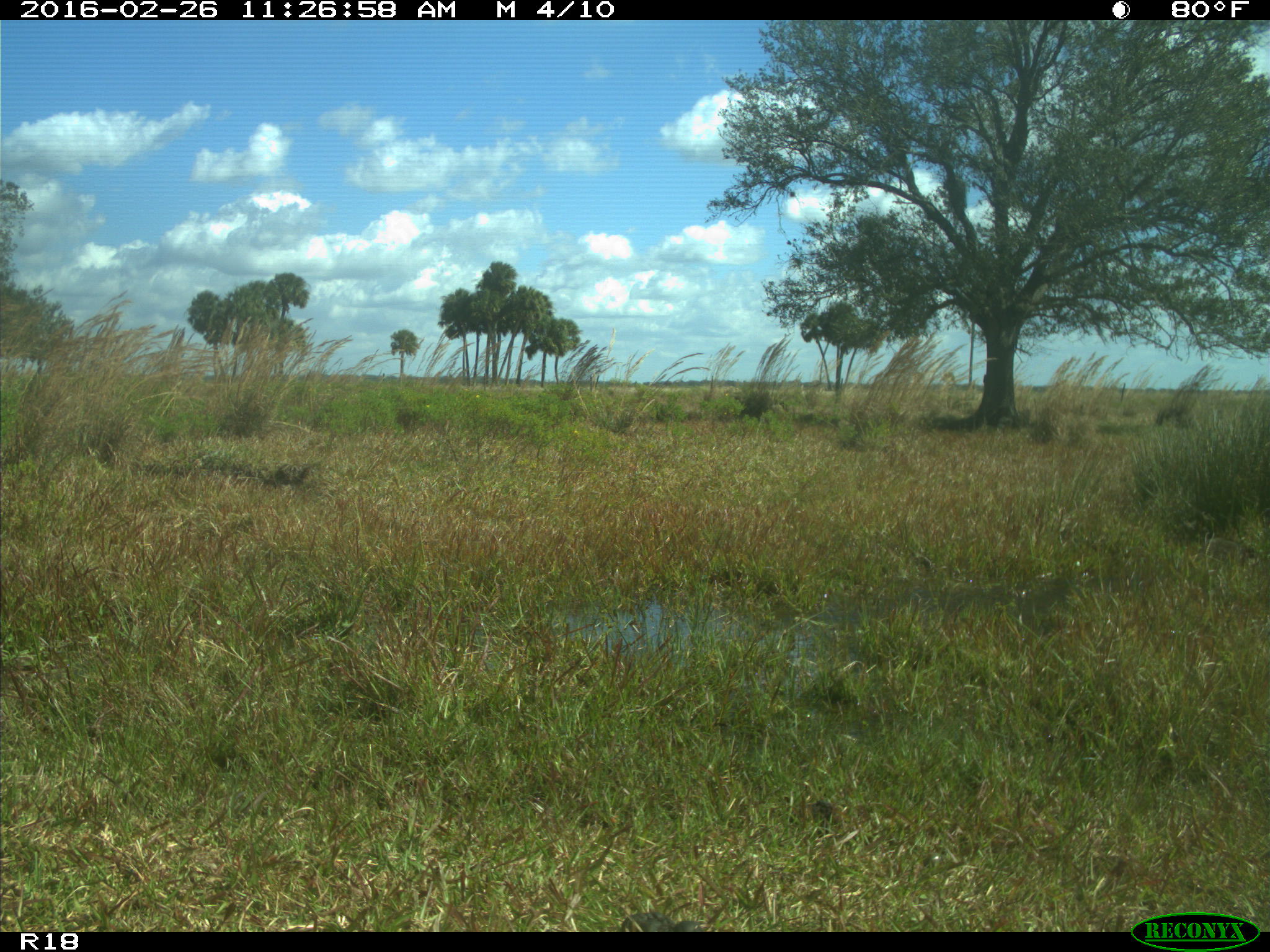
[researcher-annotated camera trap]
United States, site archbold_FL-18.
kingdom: Animalia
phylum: Chordata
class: Mammalia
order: Carnivora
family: Procyonidae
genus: Procyon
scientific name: Procyon lotor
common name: common raccoon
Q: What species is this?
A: Procyon lotor (common raccoon).